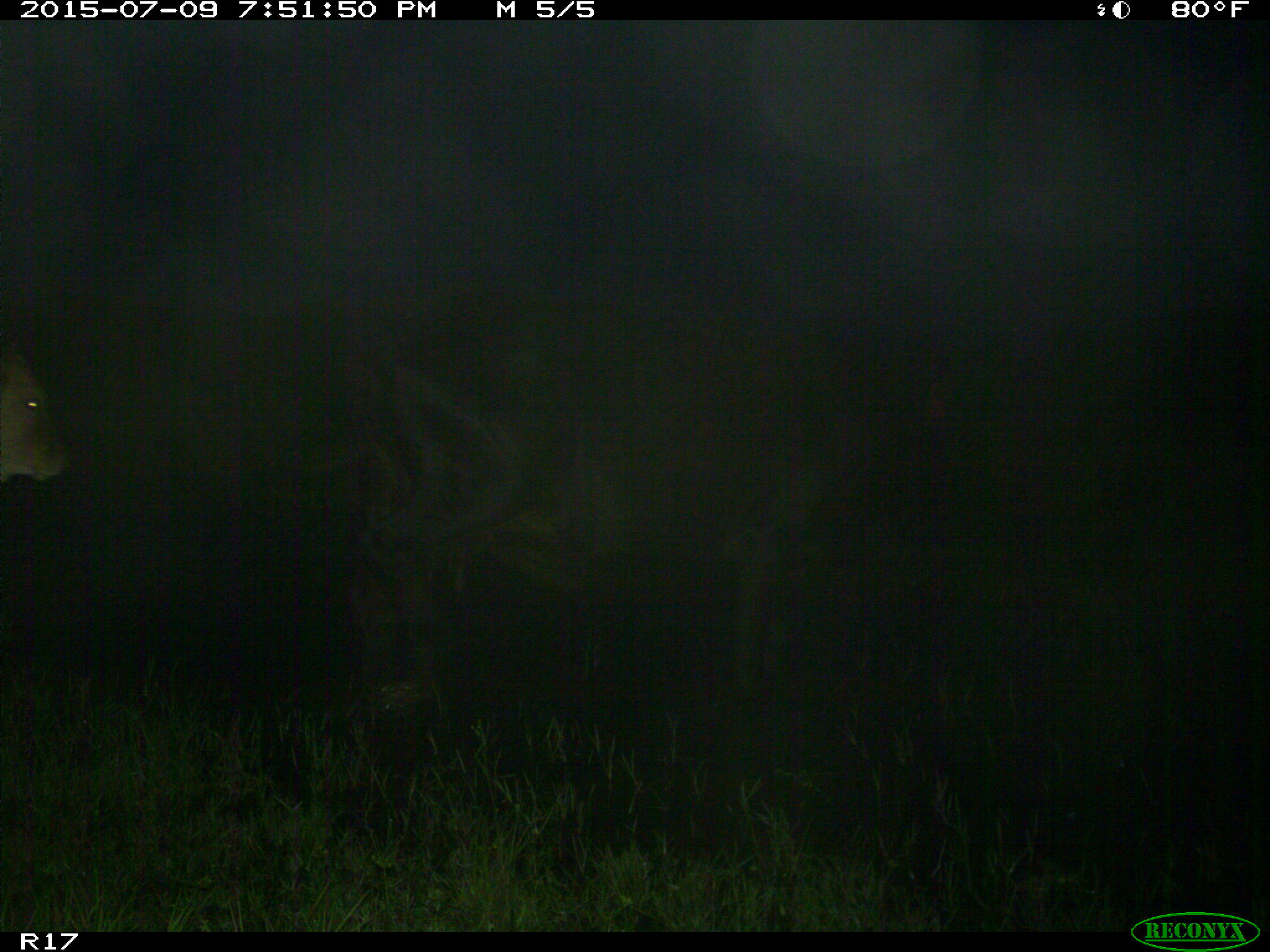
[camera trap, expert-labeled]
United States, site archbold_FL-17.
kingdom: Animalia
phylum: Chordata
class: Mammalia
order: Artiodactyla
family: Bovidae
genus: Bos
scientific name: Bos taurus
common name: domestic cow